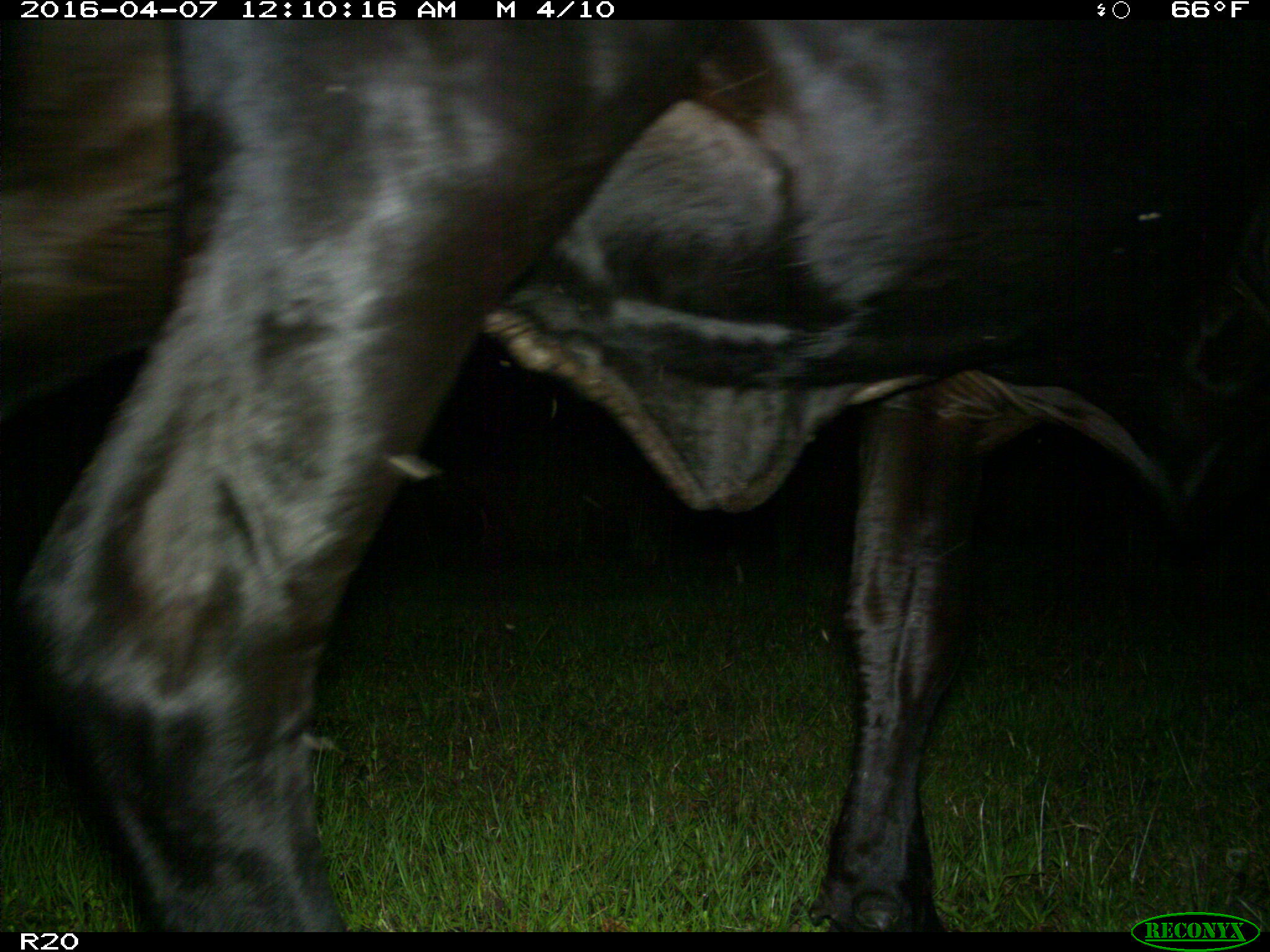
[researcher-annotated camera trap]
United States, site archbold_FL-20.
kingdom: Animalia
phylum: Chordata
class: Mammalia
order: Artiodactyla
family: Bovidae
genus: Bos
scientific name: Bos taurus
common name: domestic cow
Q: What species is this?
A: Bos taurus (domestic cow).